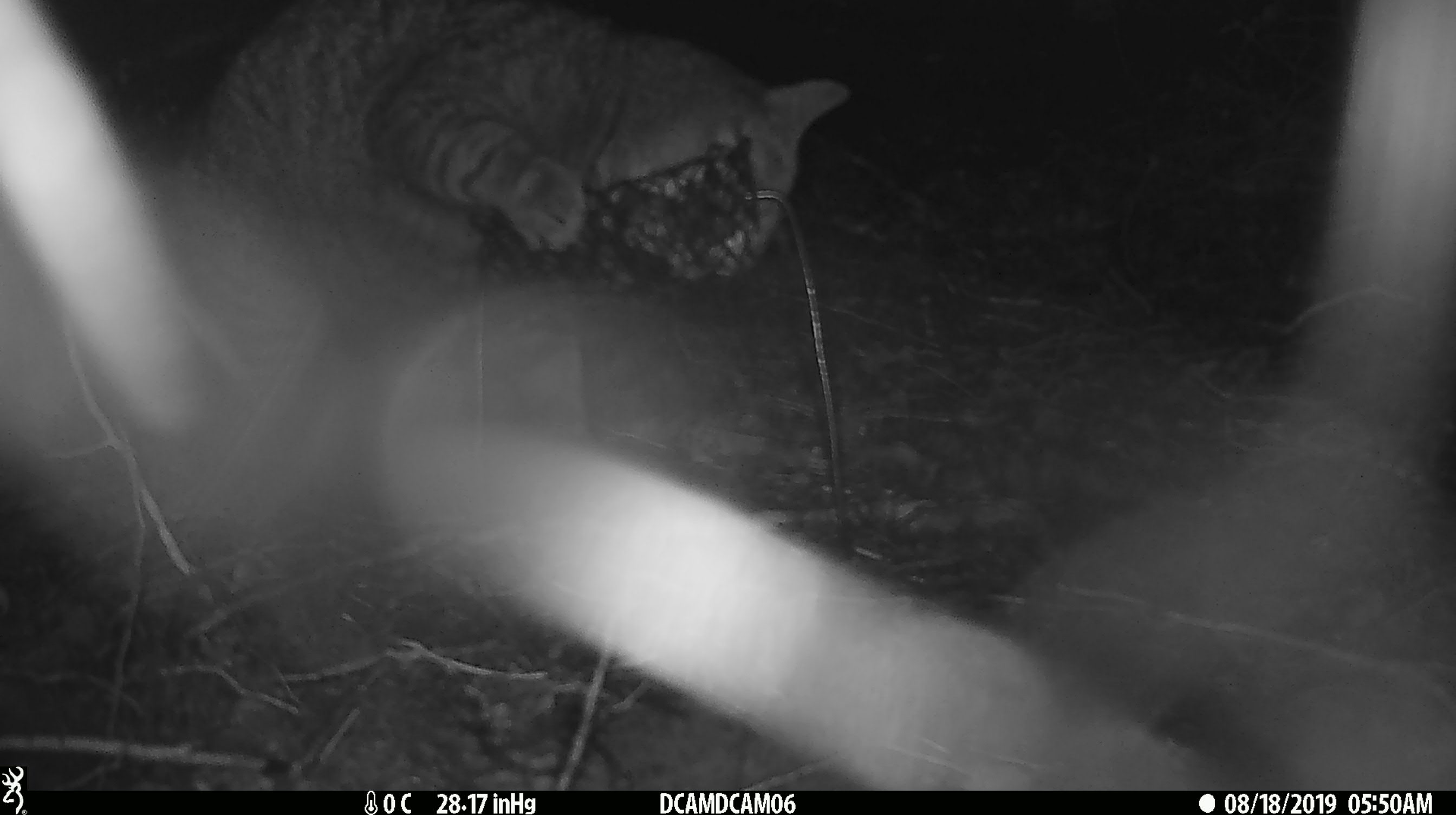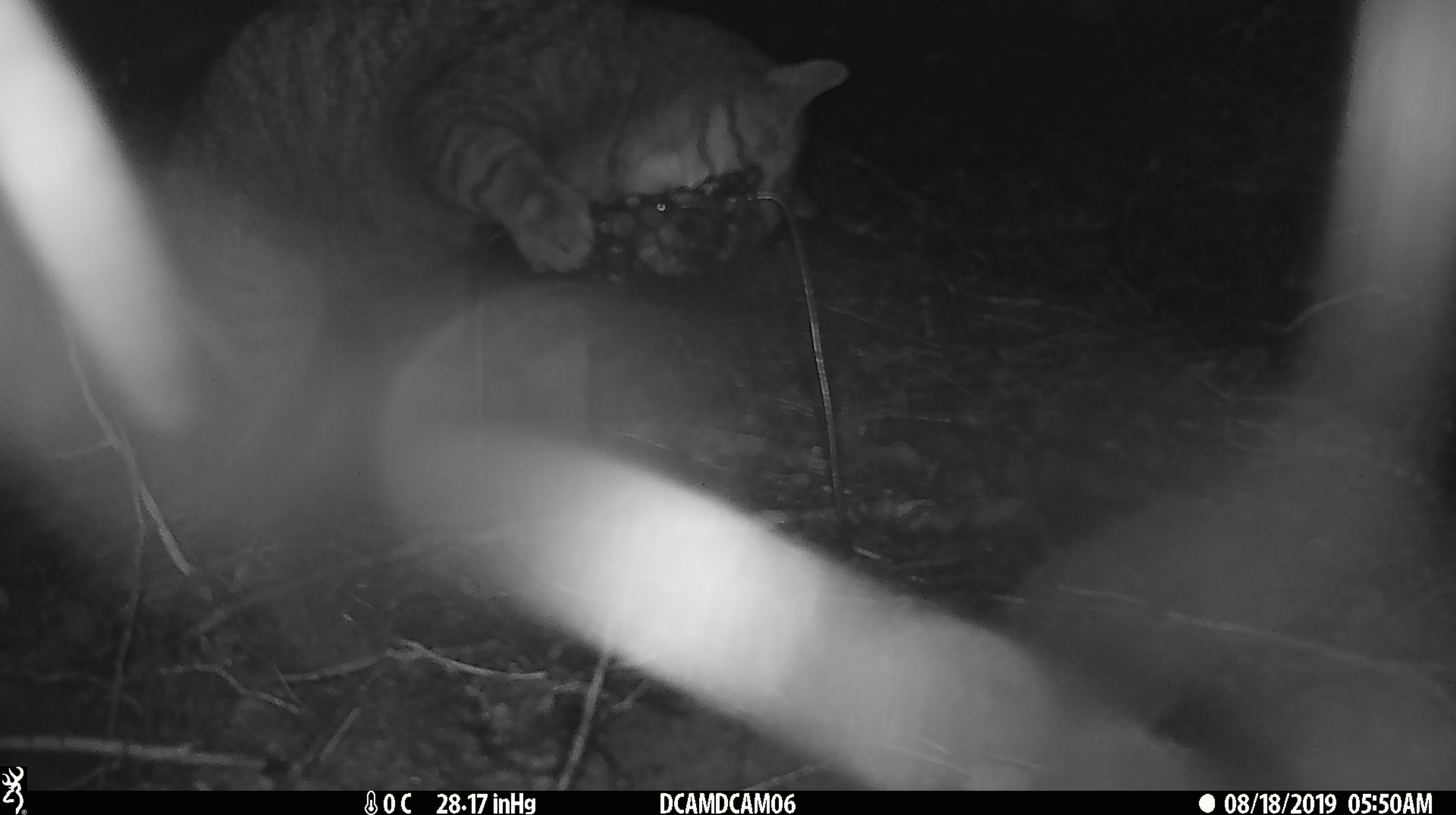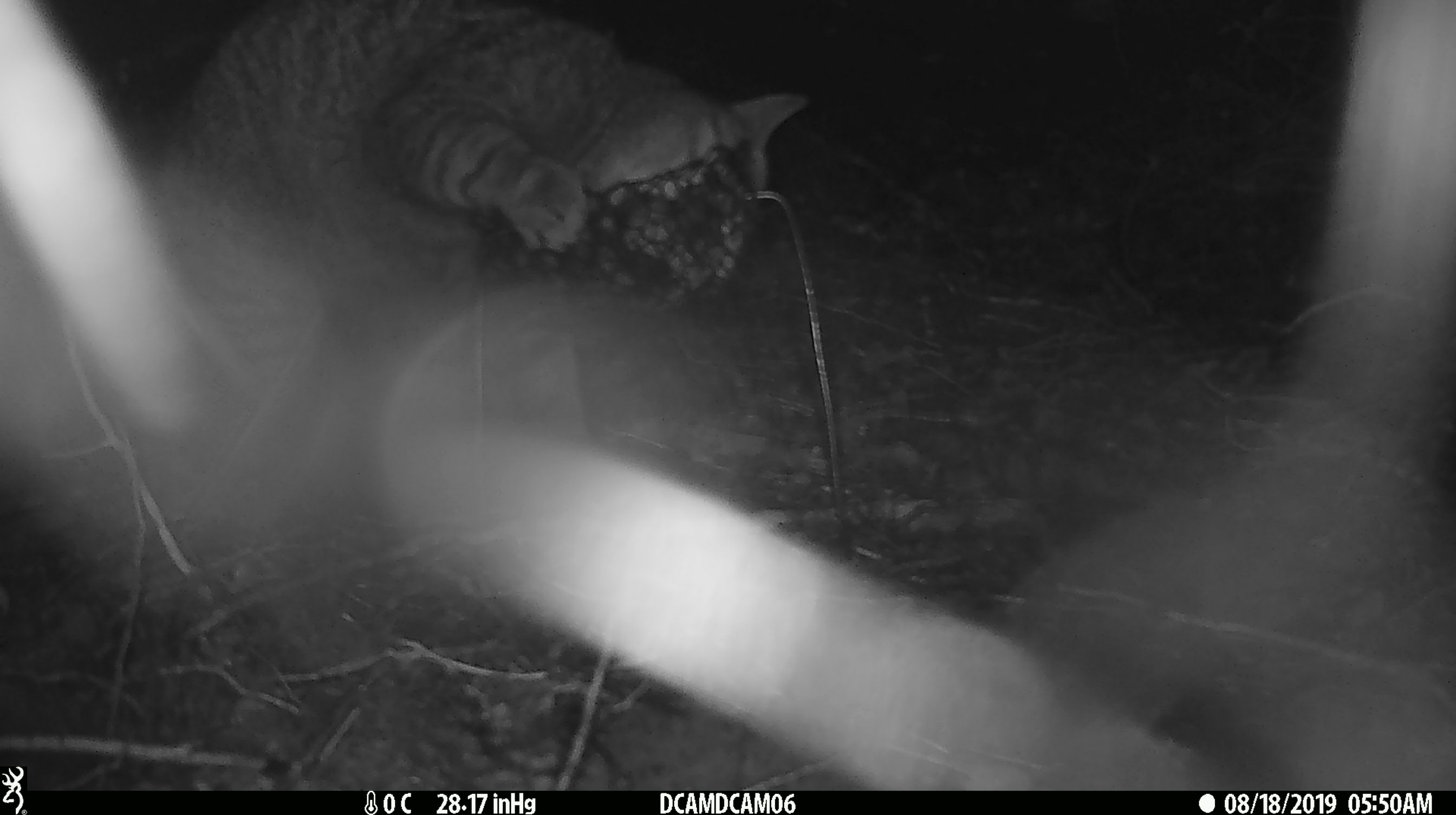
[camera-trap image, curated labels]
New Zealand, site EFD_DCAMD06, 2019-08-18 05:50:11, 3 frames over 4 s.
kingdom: Animalia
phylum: Chordata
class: Mammalia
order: Carnivora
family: Felidae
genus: Felis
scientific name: Felis catus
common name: domestic cat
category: cat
Cat (domestic cat) (Felis catus).